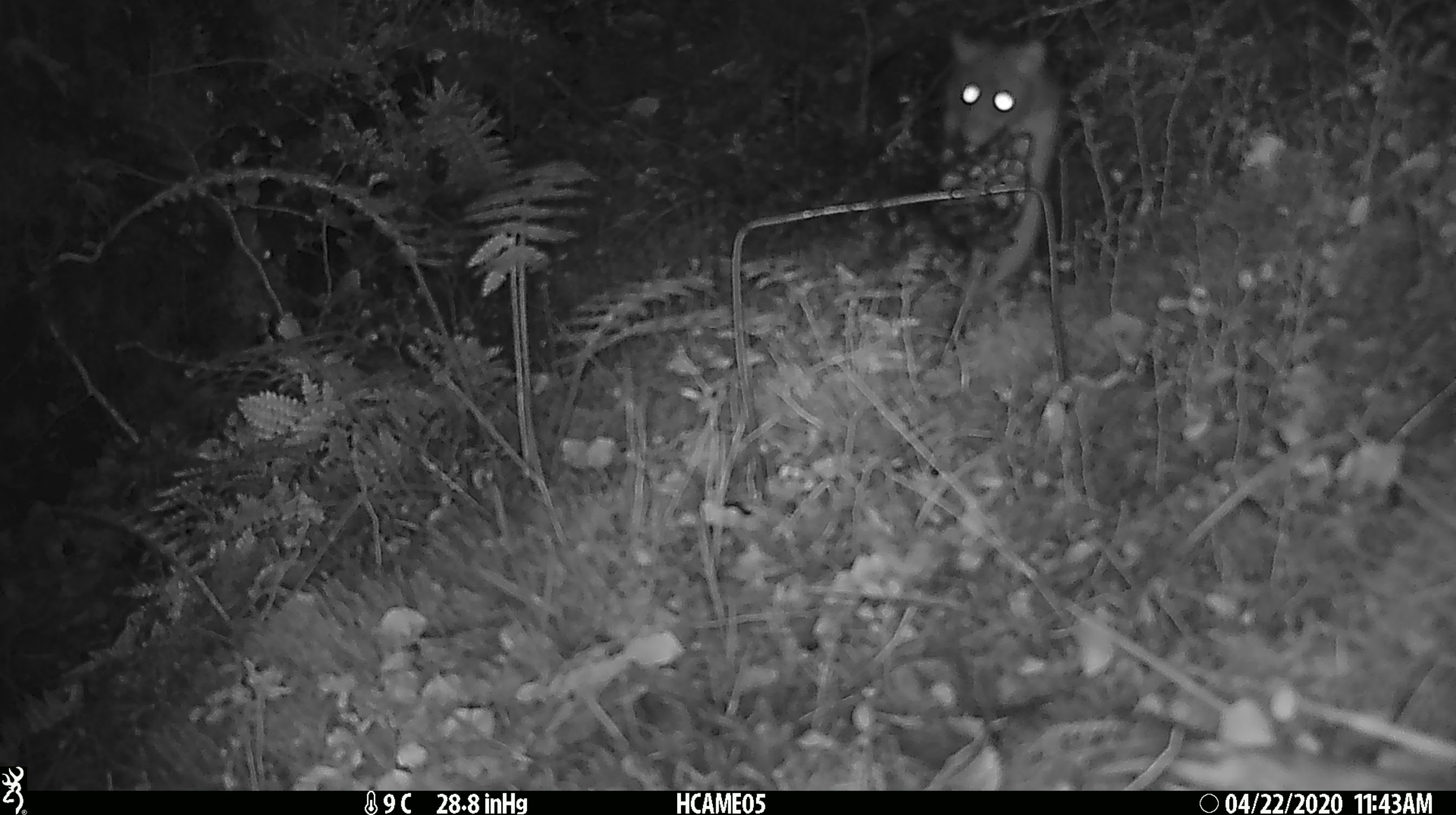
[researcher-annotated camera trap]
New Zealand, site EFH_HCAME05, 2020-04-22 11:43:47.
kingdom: Animalia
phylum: Chordata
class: Mammalia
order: Rodentia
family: Muridae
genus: Rattus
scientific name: Rattus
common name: rat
Rat (Rattus).